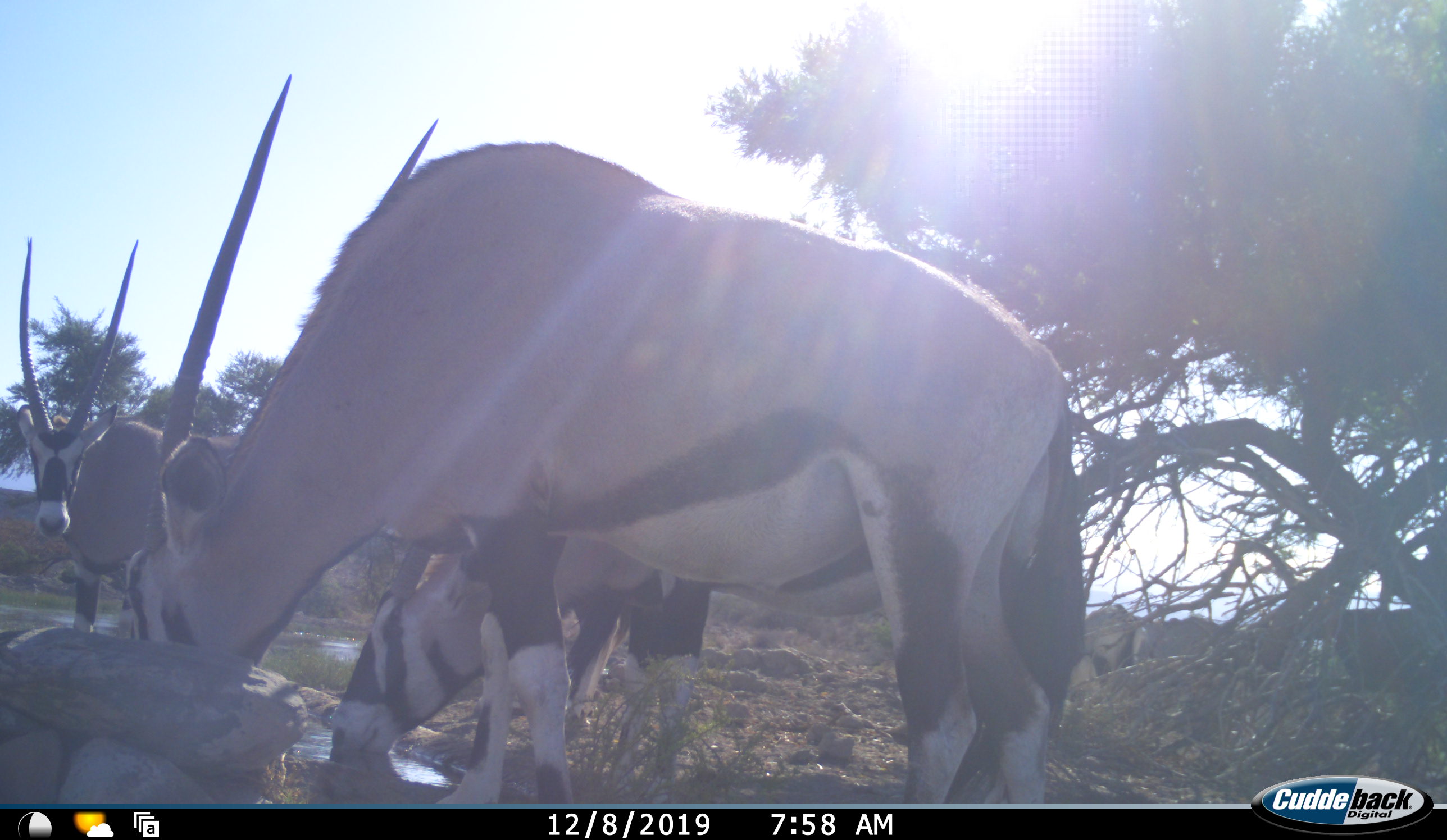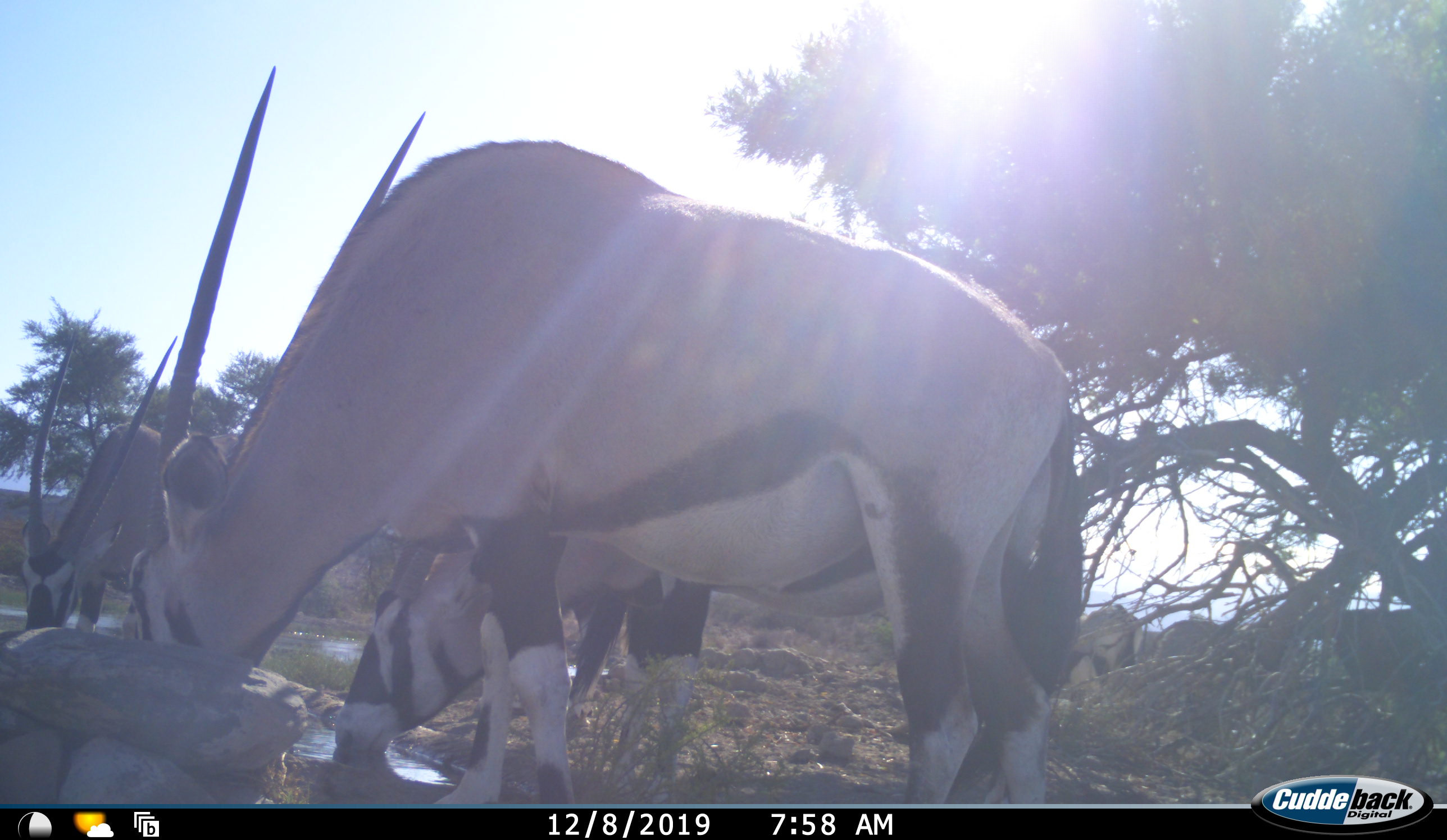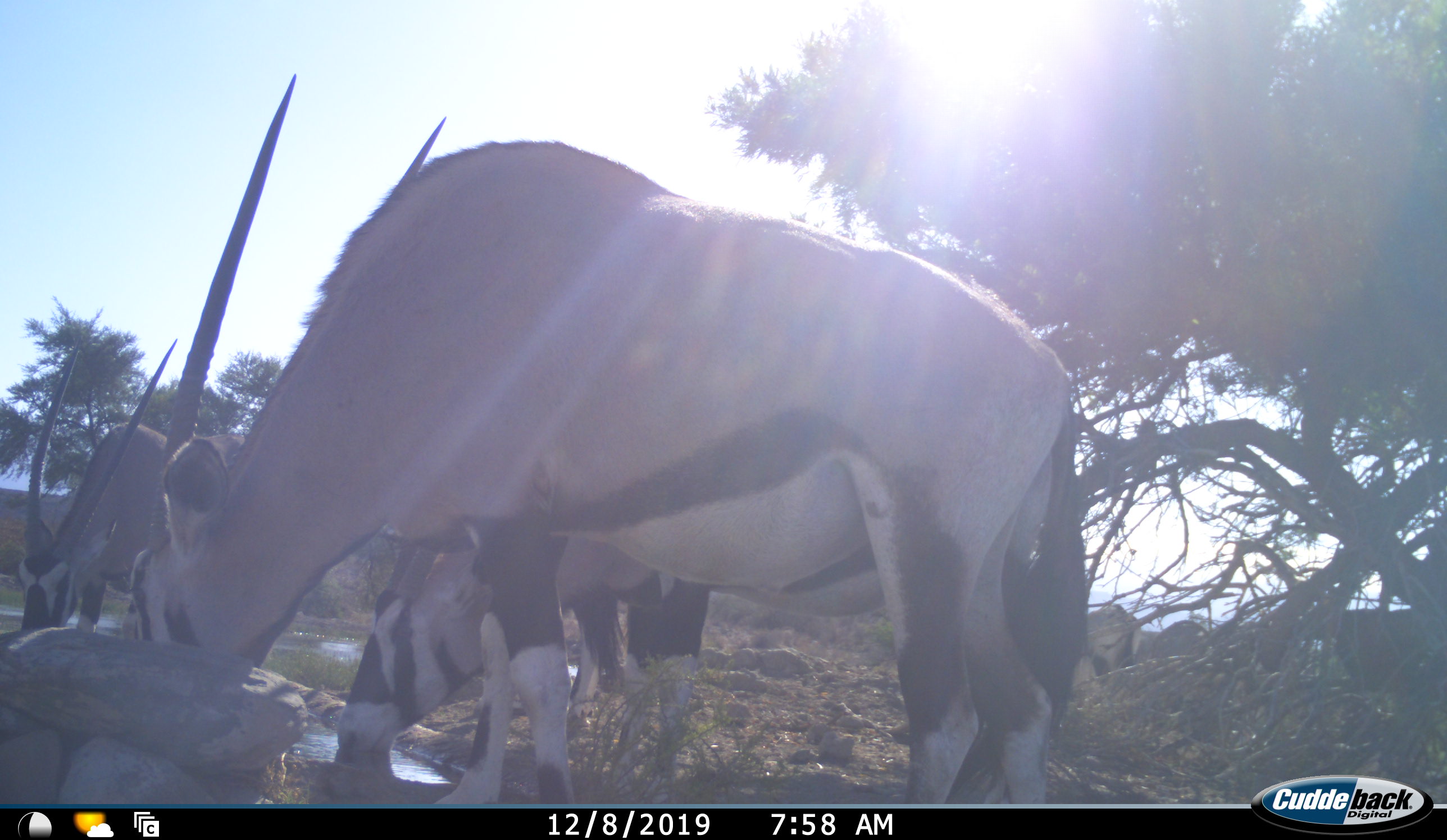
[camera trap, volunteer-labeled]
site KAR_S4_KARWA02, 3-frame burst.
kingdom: Animalia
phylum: Chordata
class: Mammalia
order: Artiodactyla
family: Bovidae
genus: Oryx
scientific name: Oryx gazella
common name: gemsbok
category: oryx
Oryx (gemsbok) (Oryx gazella), count 5. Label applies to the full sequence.